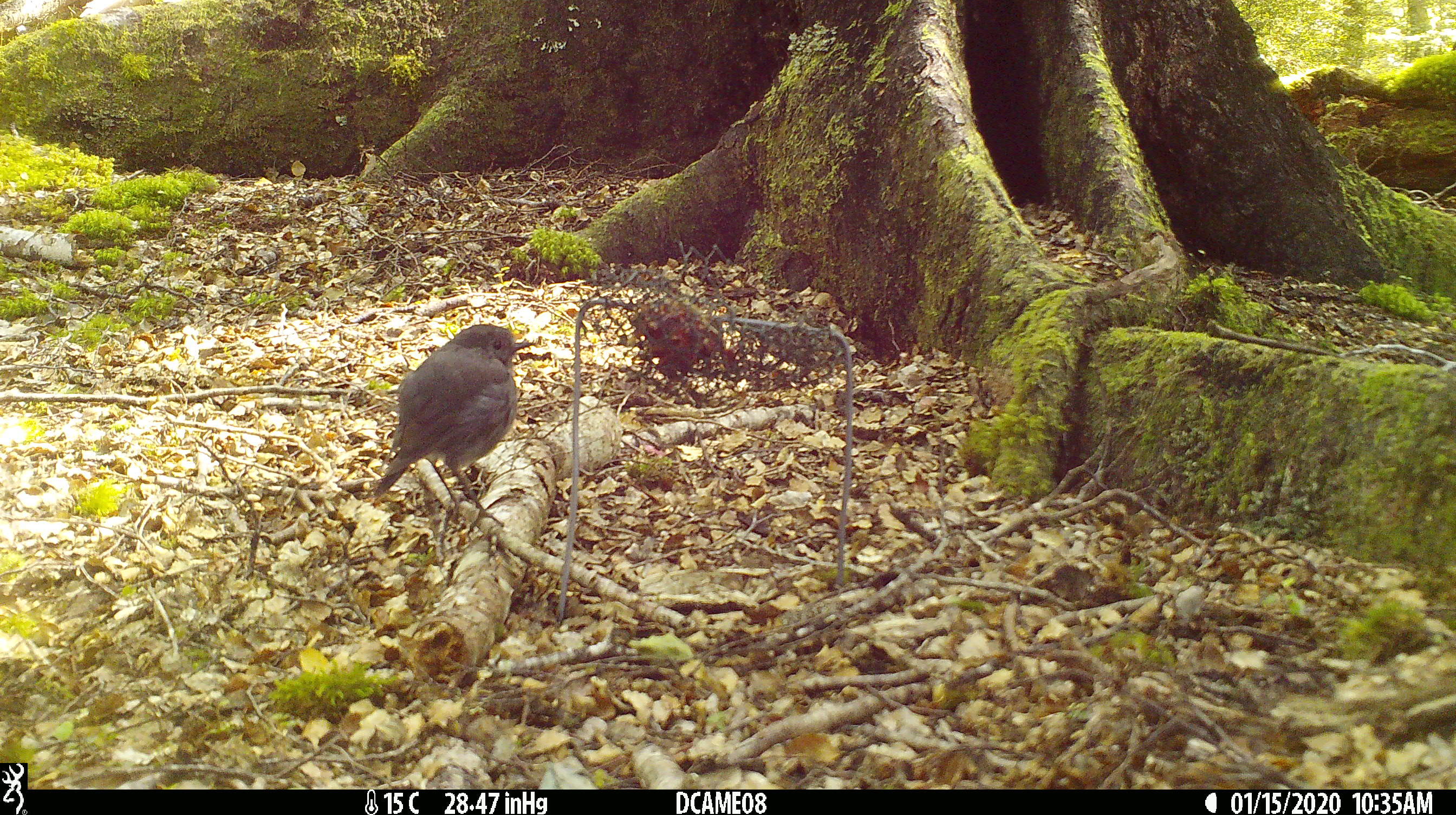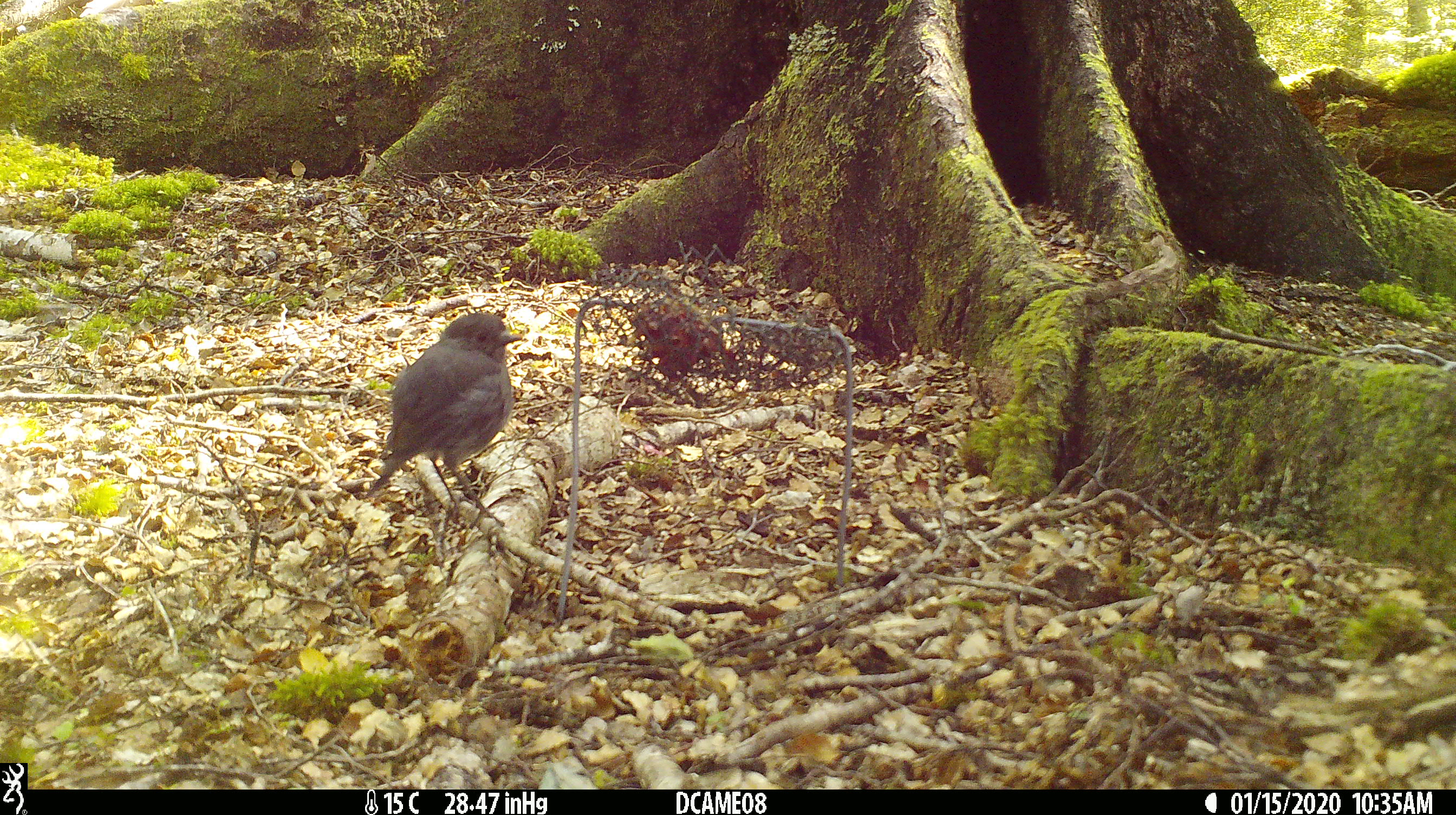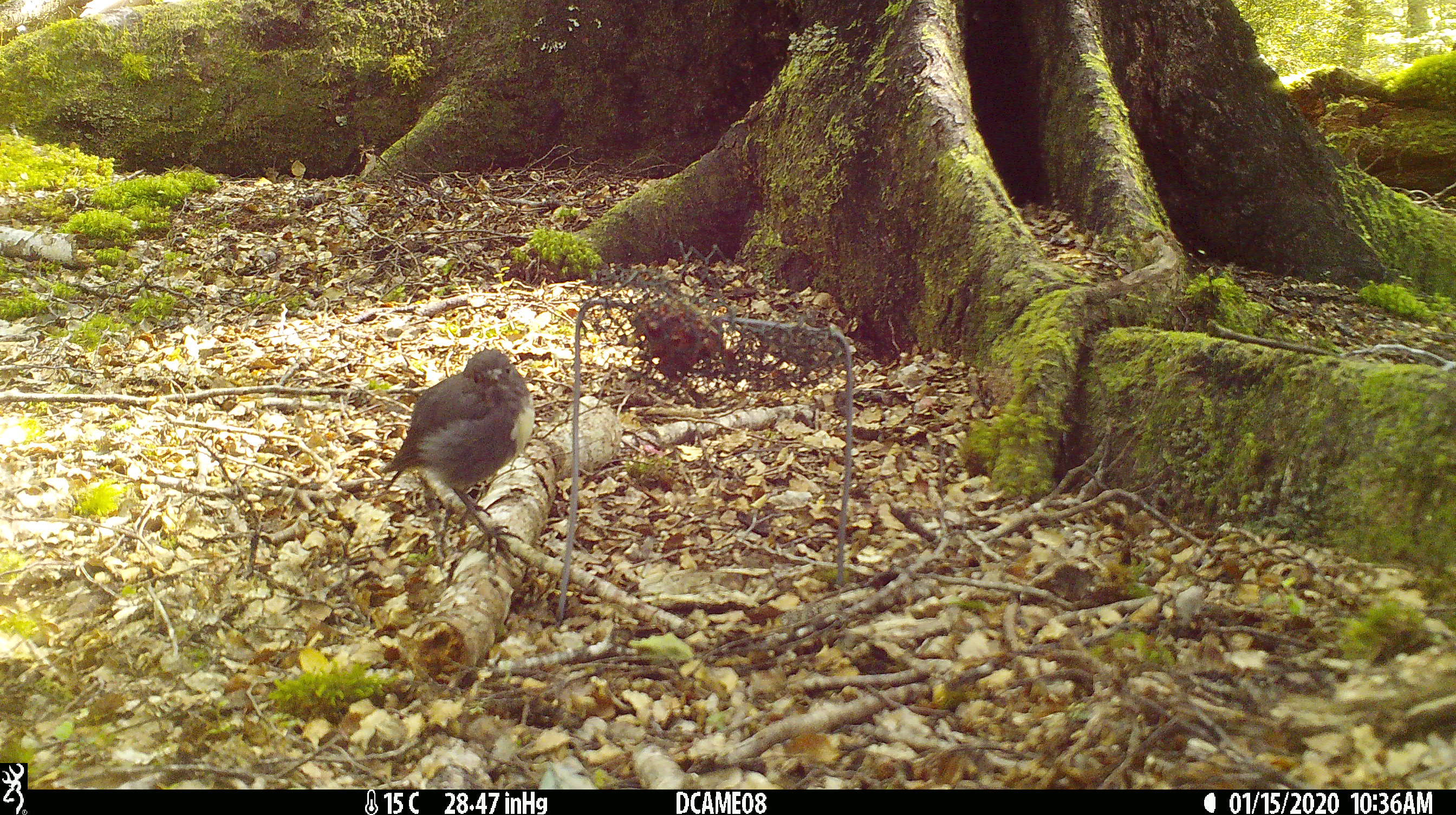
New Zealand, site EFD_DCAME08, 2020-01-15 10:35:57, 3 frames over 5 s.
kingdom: Animalia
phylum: Chordata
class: Aves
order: Passeriformes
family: Petroicidae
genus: Petroica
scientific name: Petroica australis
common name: new zealand robin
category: robin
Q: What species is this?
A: Robin (new zealand robin) (Petroica australis).